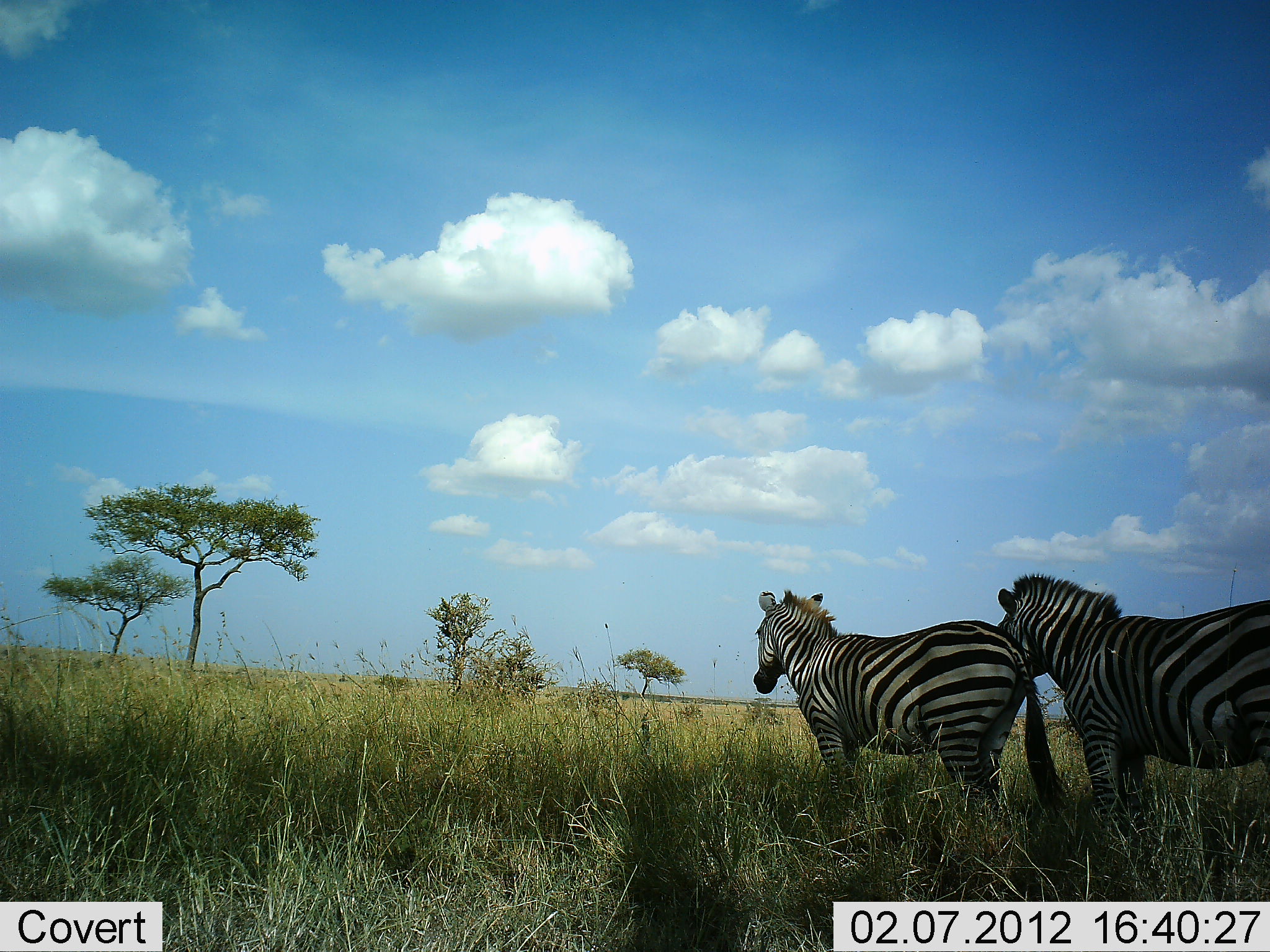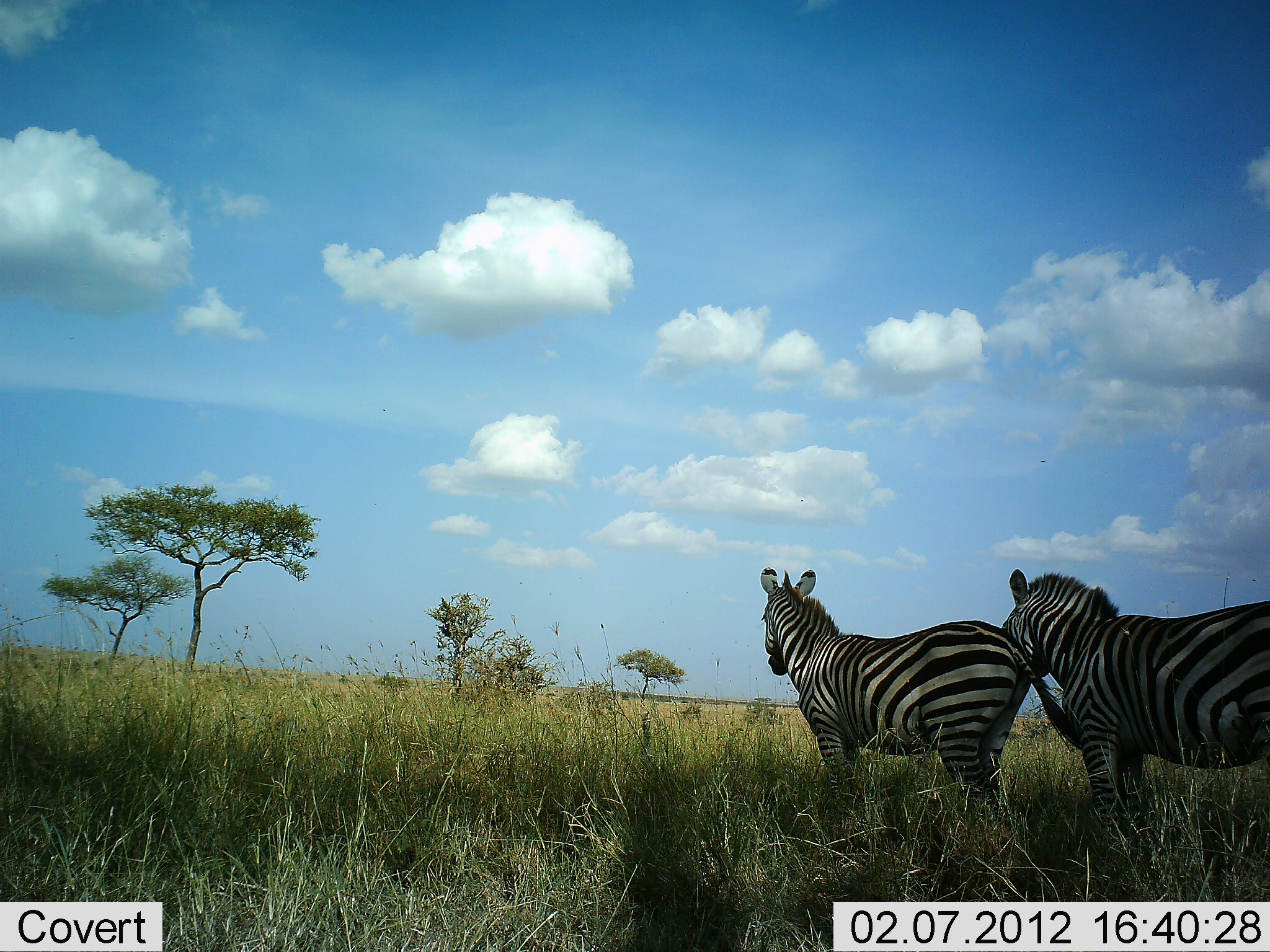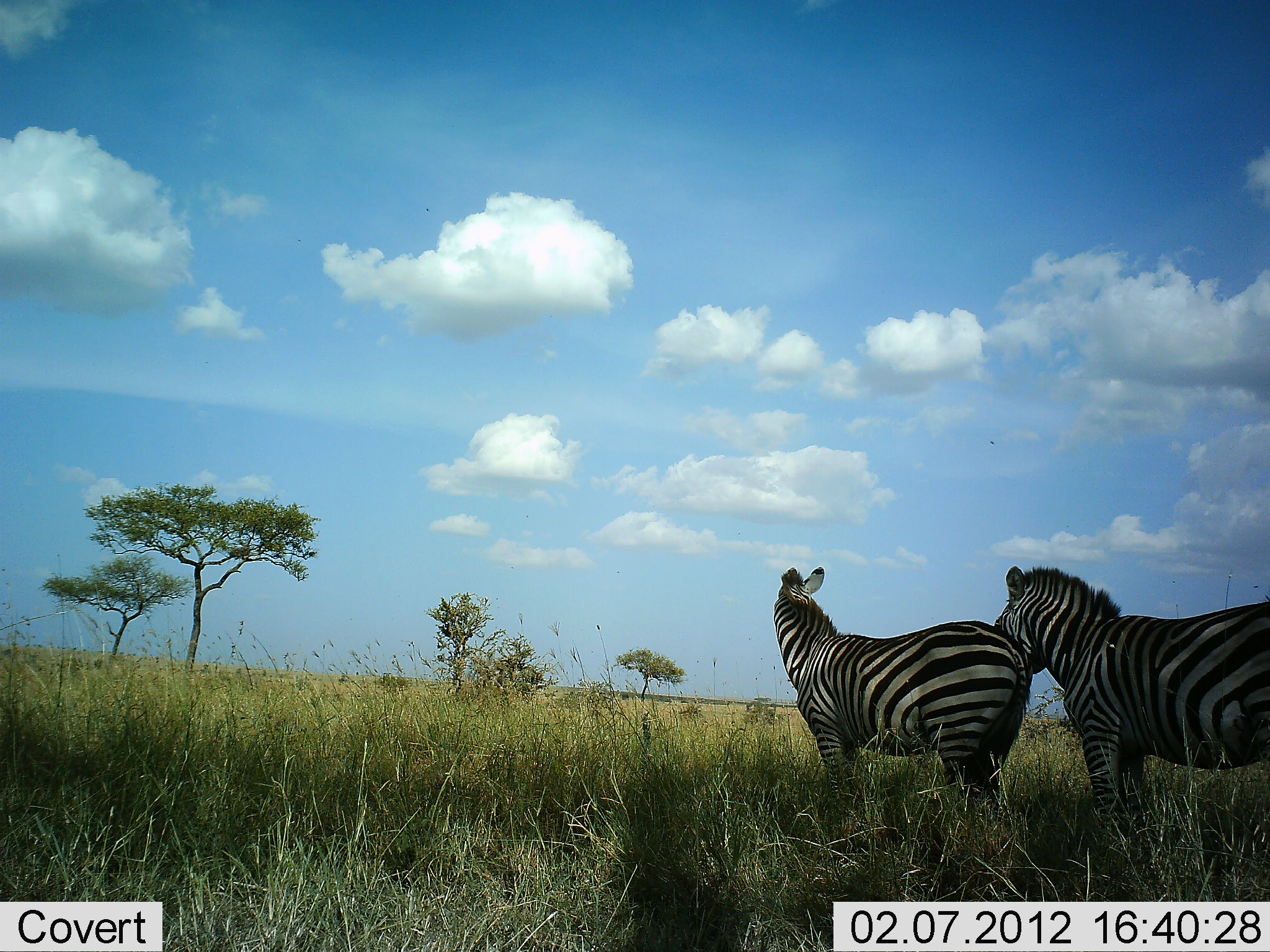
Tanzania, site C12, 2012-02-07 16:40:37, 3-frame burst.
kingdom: Animalia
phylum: Chordata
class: Mammalia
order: Perissodactyla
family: Equidae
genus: Equus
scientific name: Equus quagga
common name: plains zebra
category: zebra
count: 2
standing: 100%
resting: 0%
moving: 0%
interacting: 0%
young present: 0%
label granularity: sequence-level